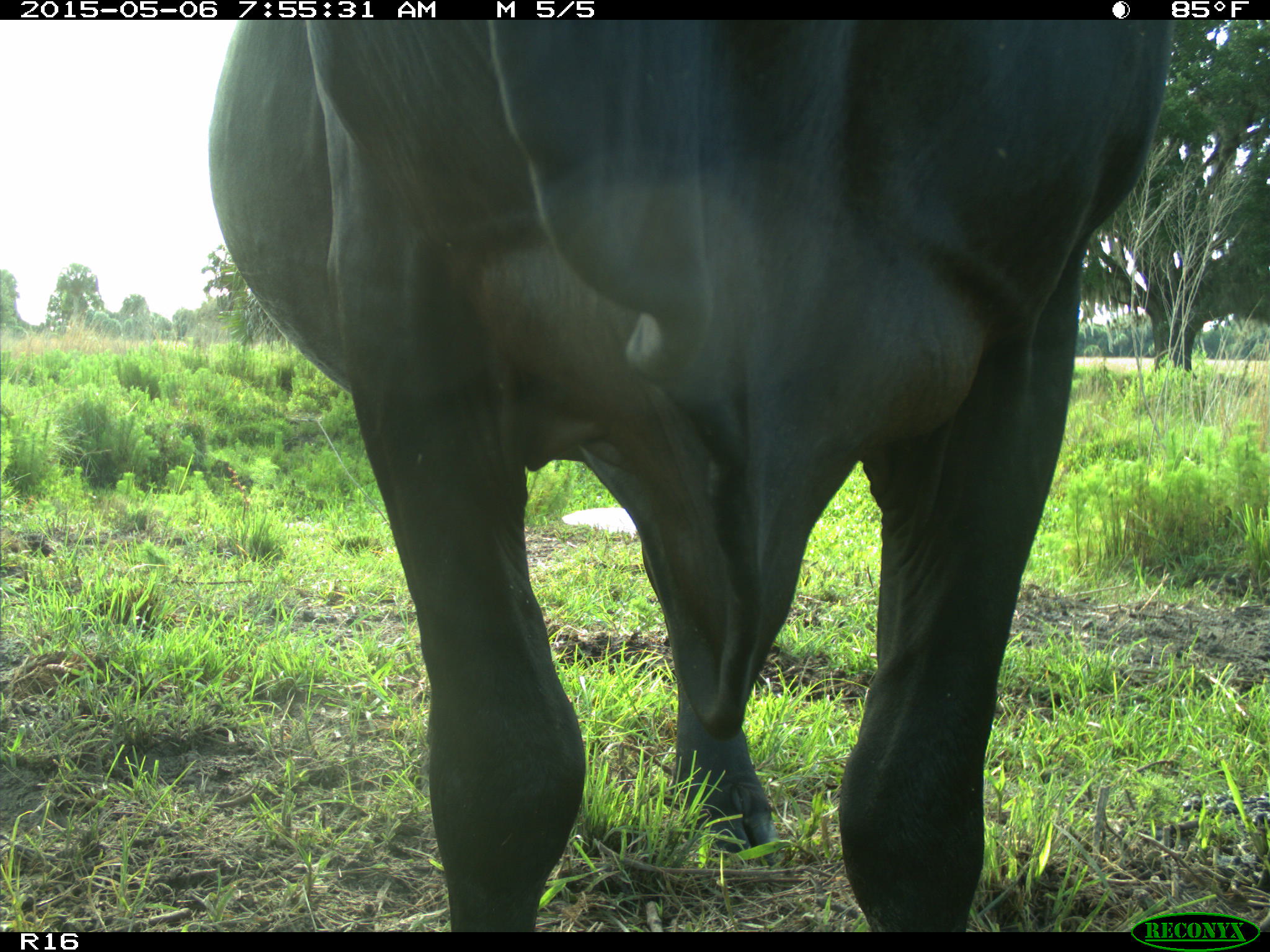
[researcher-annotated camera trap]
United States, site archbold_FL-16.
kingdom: Animalia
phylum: Chordata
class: Mammalia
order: Artiodactyla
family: Bovidae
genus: Bos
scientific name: Bos taurus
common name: domestic cow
Bos taurus (domestic cow).